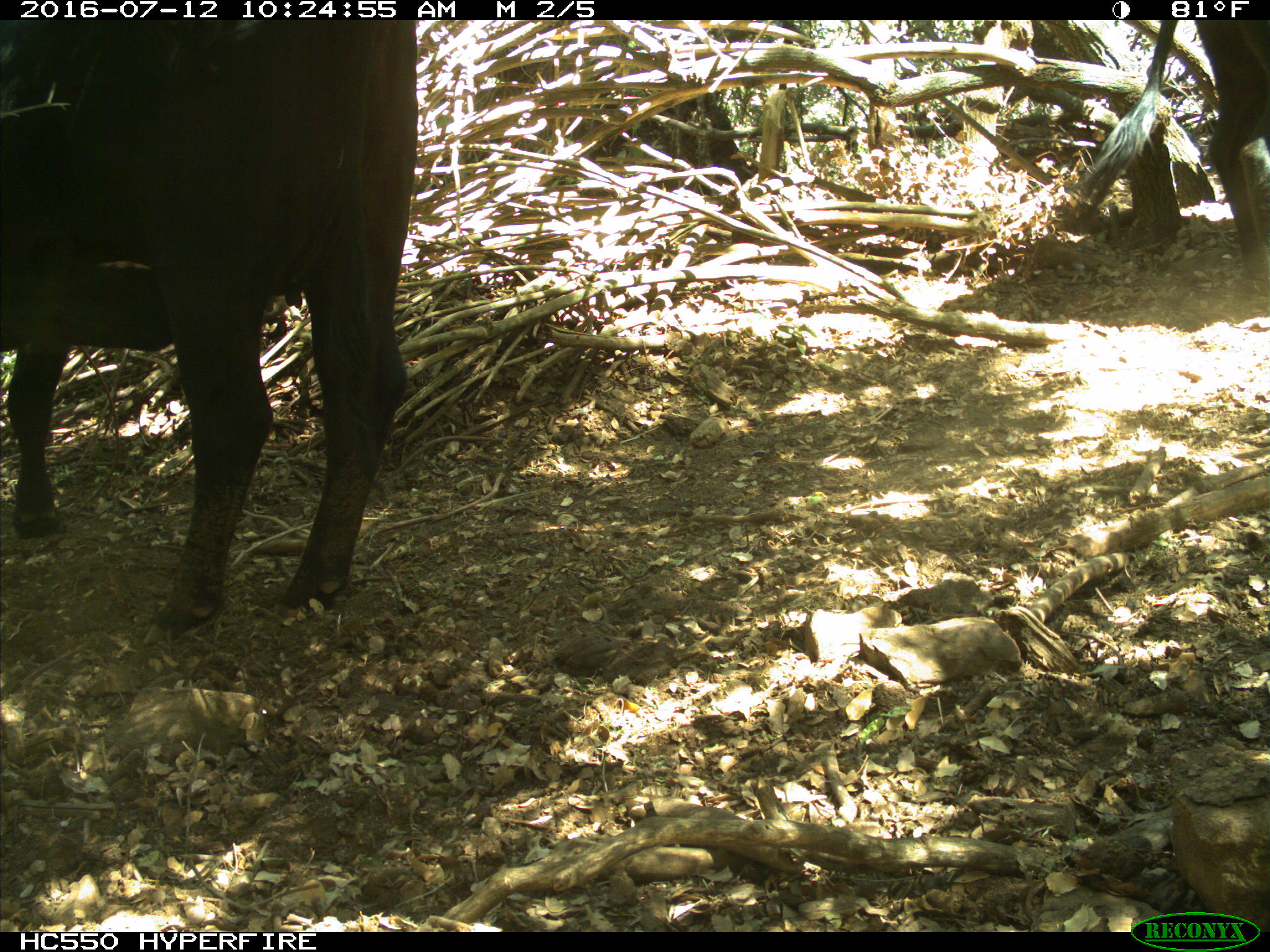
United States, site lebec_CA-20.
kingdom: Animalia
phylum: Chordata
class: Mammalia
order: Artiodactyla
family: Bovidae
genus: Bos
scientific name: Bos taurus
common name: domestic cow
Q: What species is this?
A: Bos taurus (domestic cow).